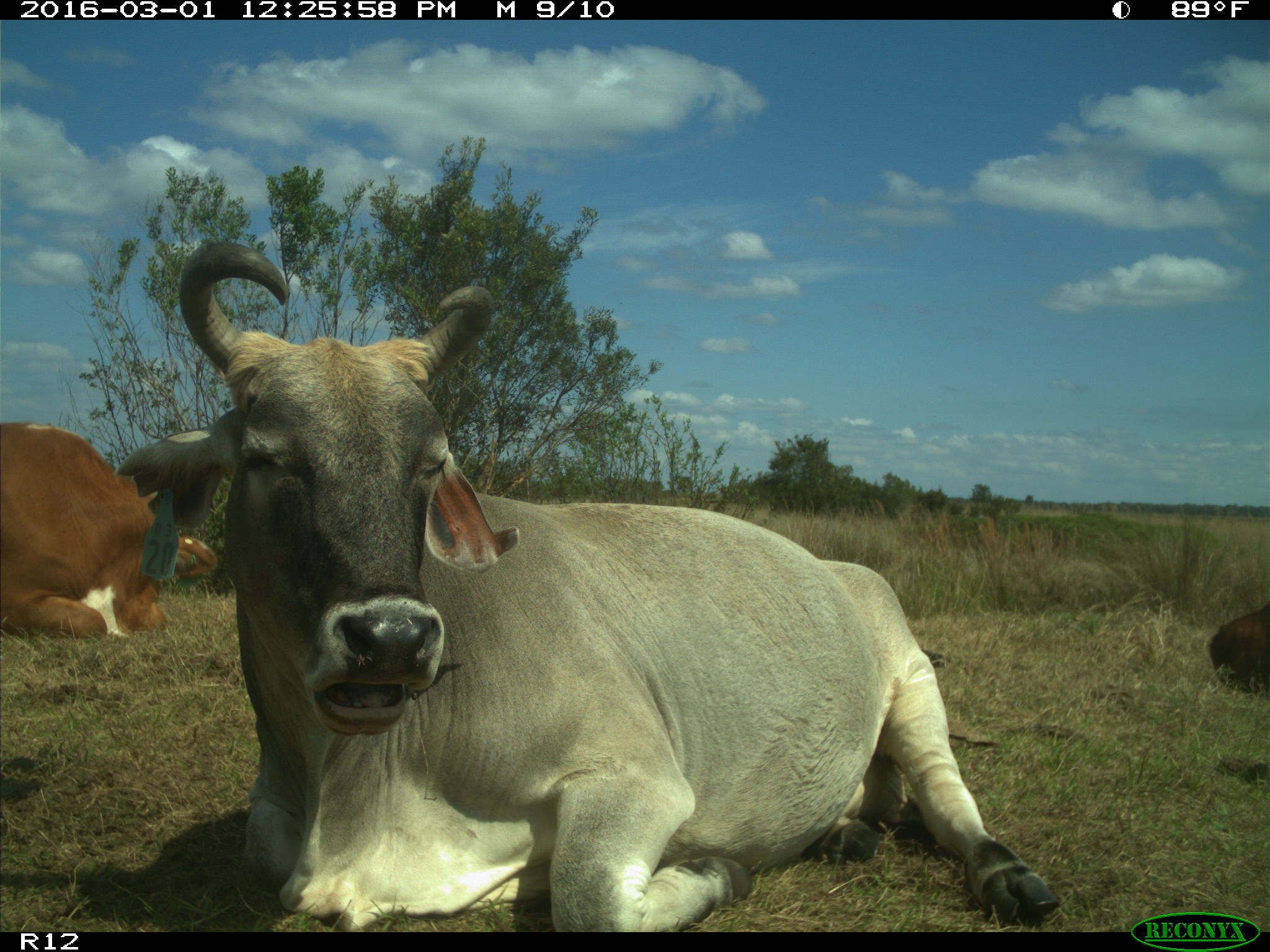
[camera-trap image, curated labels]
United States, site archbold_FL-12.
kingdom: Animalia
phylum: Chordata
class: Mammalia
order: Artiodactyla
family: Bovidae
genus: Bos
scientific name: Bos taurus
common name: domestic cow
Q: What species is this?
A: Bos taurus (domestic cow).